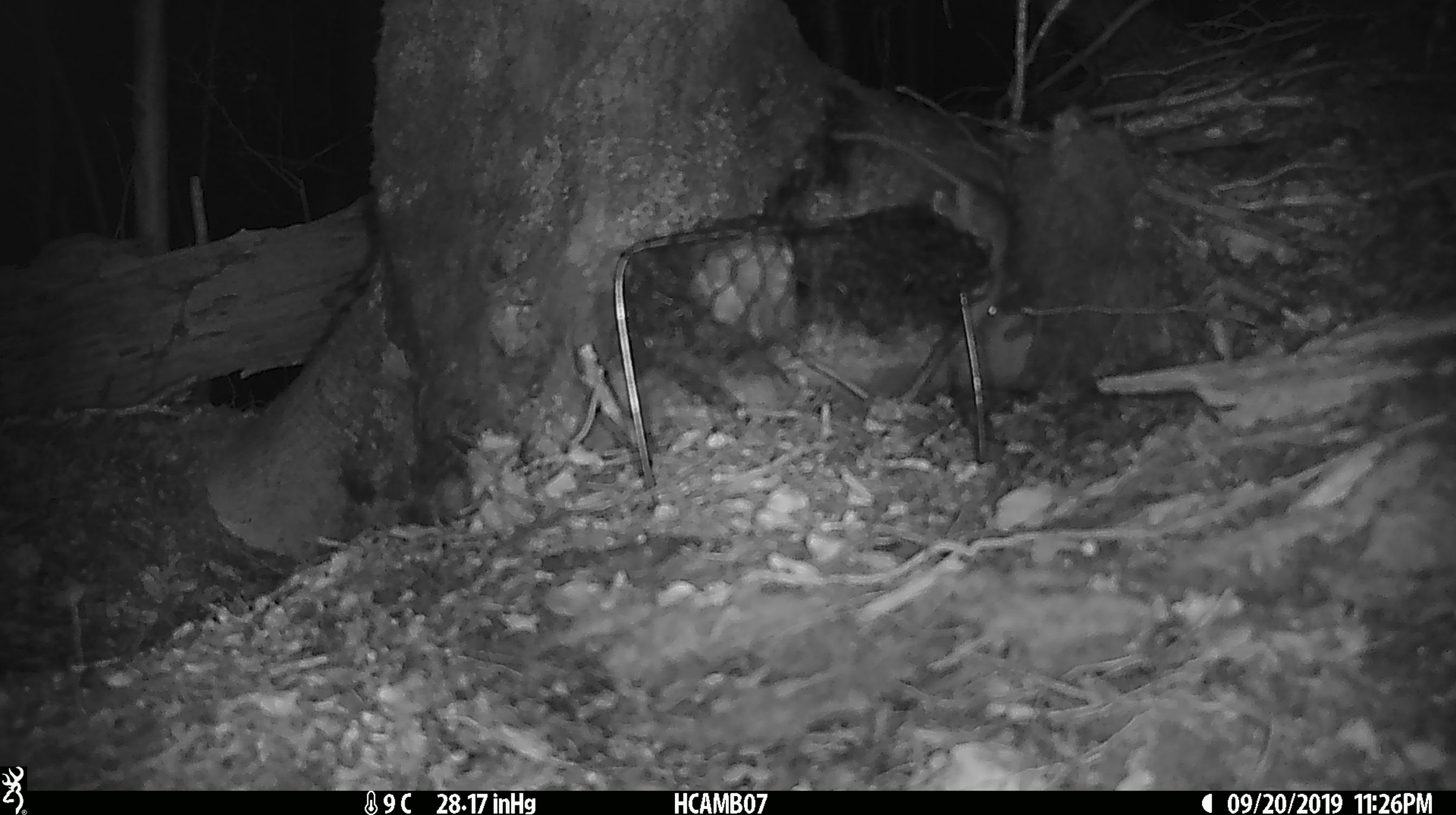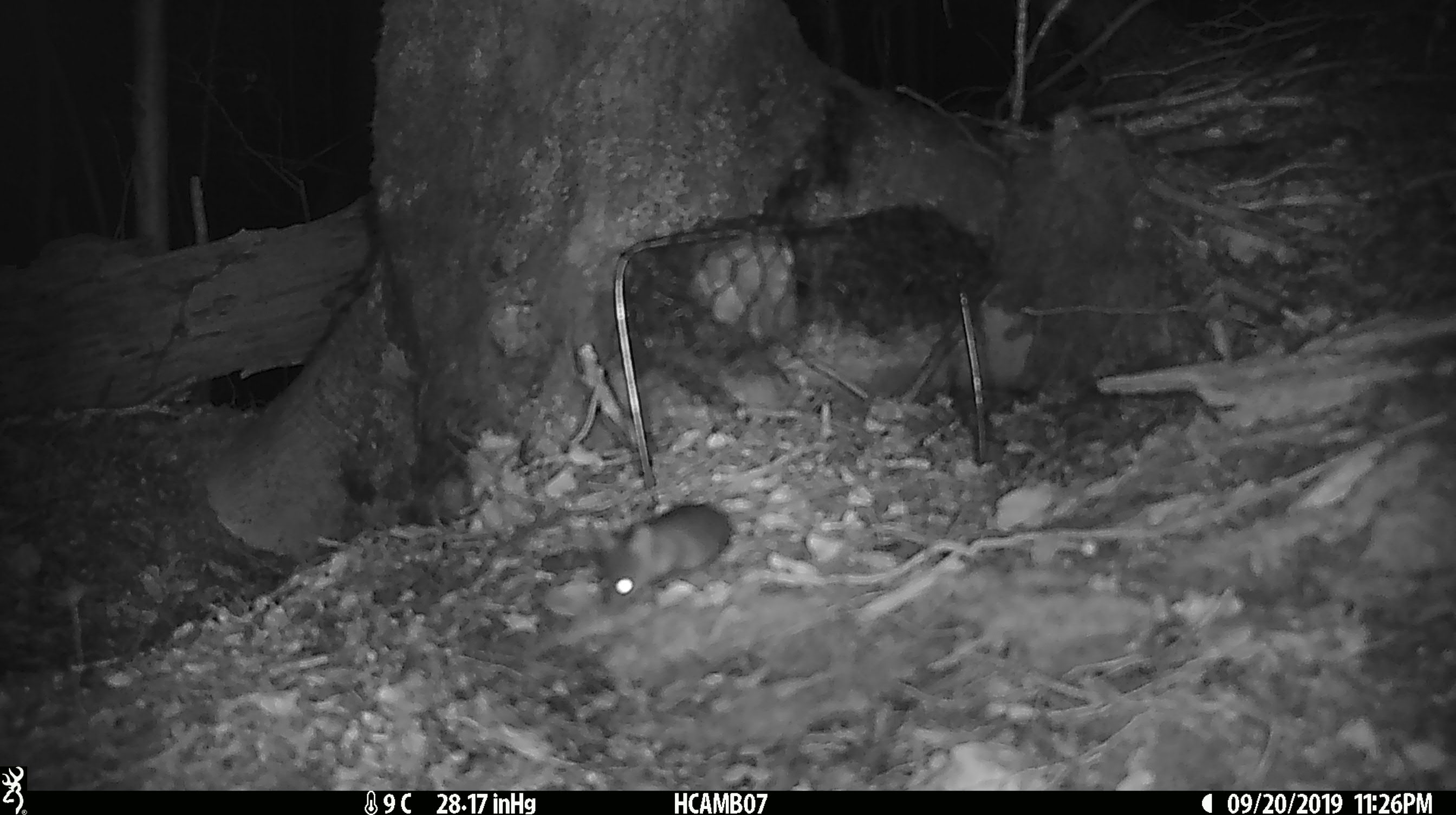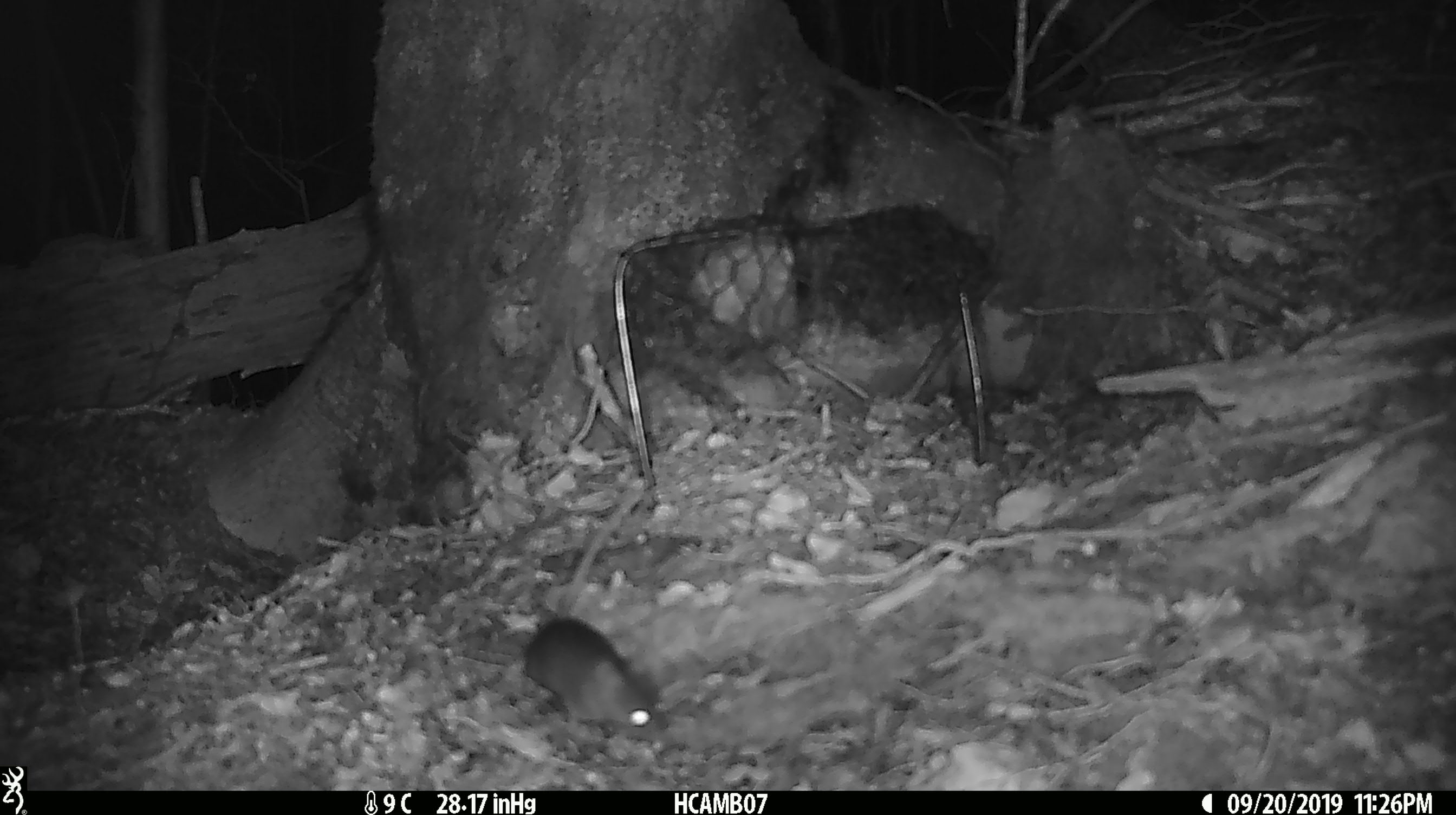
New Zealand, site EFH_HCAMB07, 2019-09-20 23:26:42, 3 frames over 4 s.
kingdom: Animalia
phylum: Chordata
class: Mammalia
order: Rodentia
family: Muridae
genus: Mus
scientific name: Mus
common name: mouse